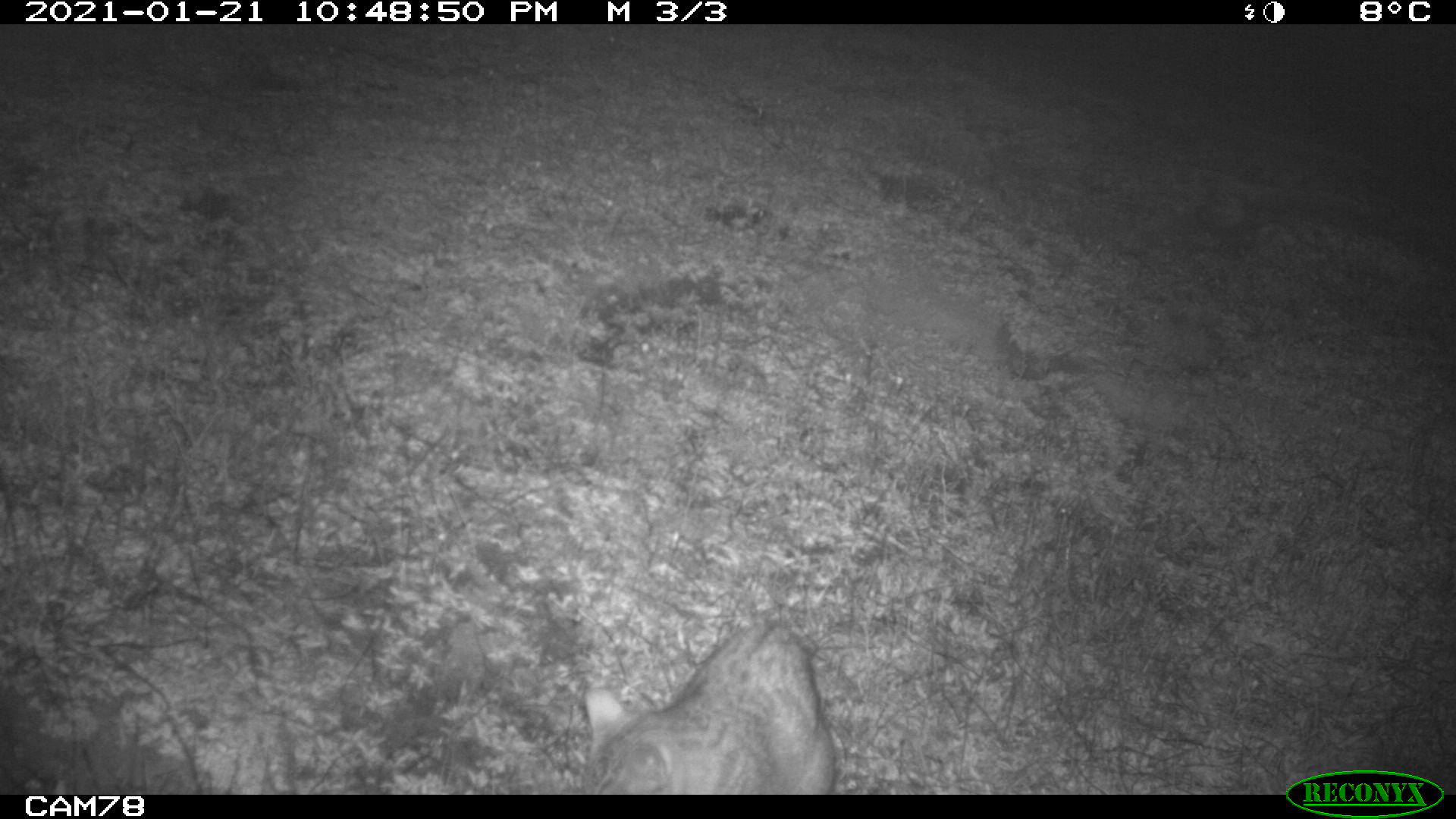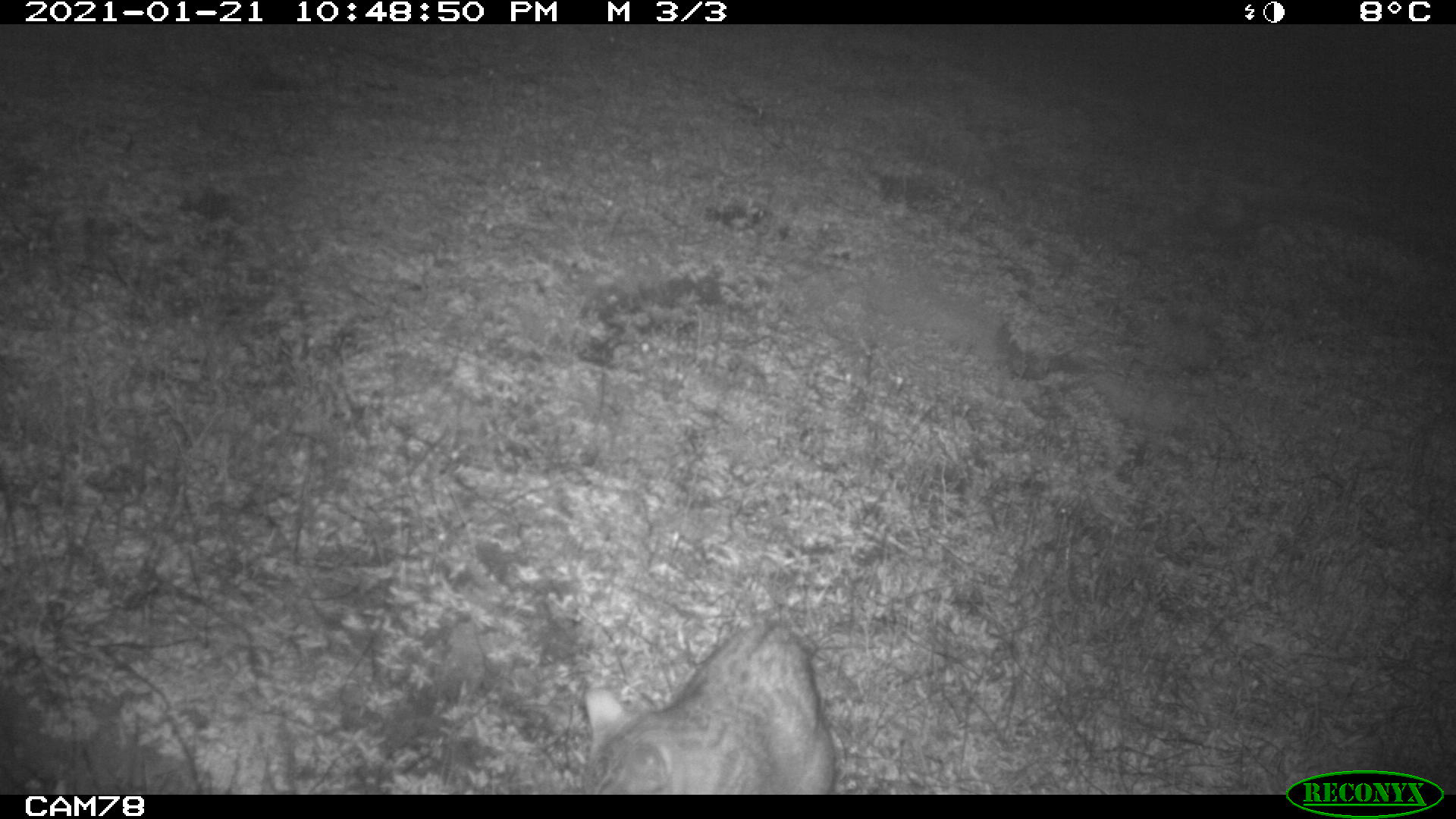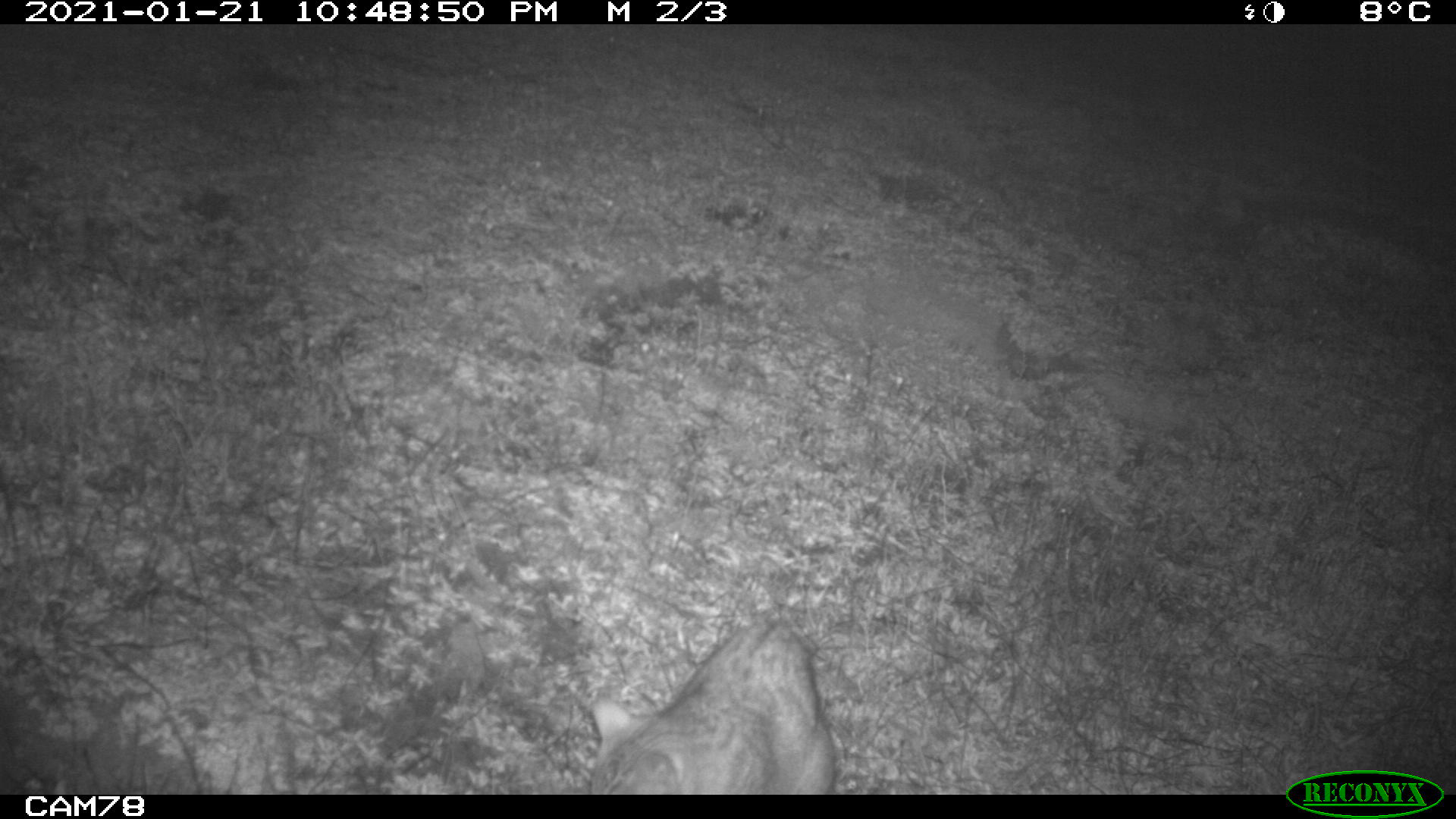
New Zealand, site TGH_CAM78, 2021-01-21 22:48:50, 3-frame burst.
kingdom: Animalia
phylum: Chordata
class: Mammalia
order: Carnivora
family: Felidae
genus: Felis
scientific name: Felis catus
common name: domestic cat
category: cat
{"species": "cat (domestic cat) (Felis catus)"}